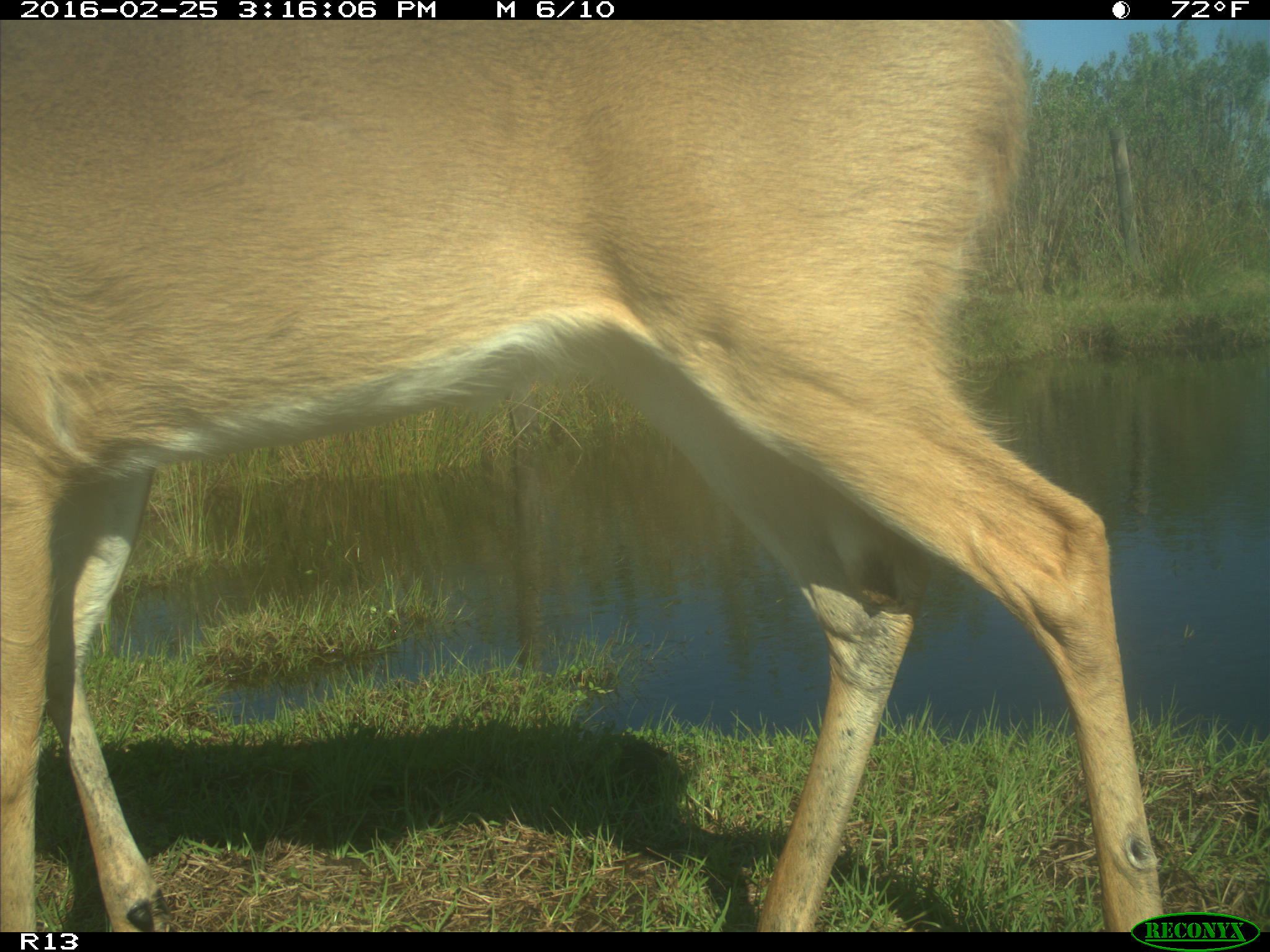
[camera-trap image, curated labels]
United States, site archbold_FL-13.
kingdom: Animalia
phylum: Chordata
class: Mammalia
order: Artiodactyla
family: Cervidae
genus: Odocoileus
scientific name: Odocoileus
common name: deer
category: unidentified deer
Unidentified deer (deer) (Odocoileus).